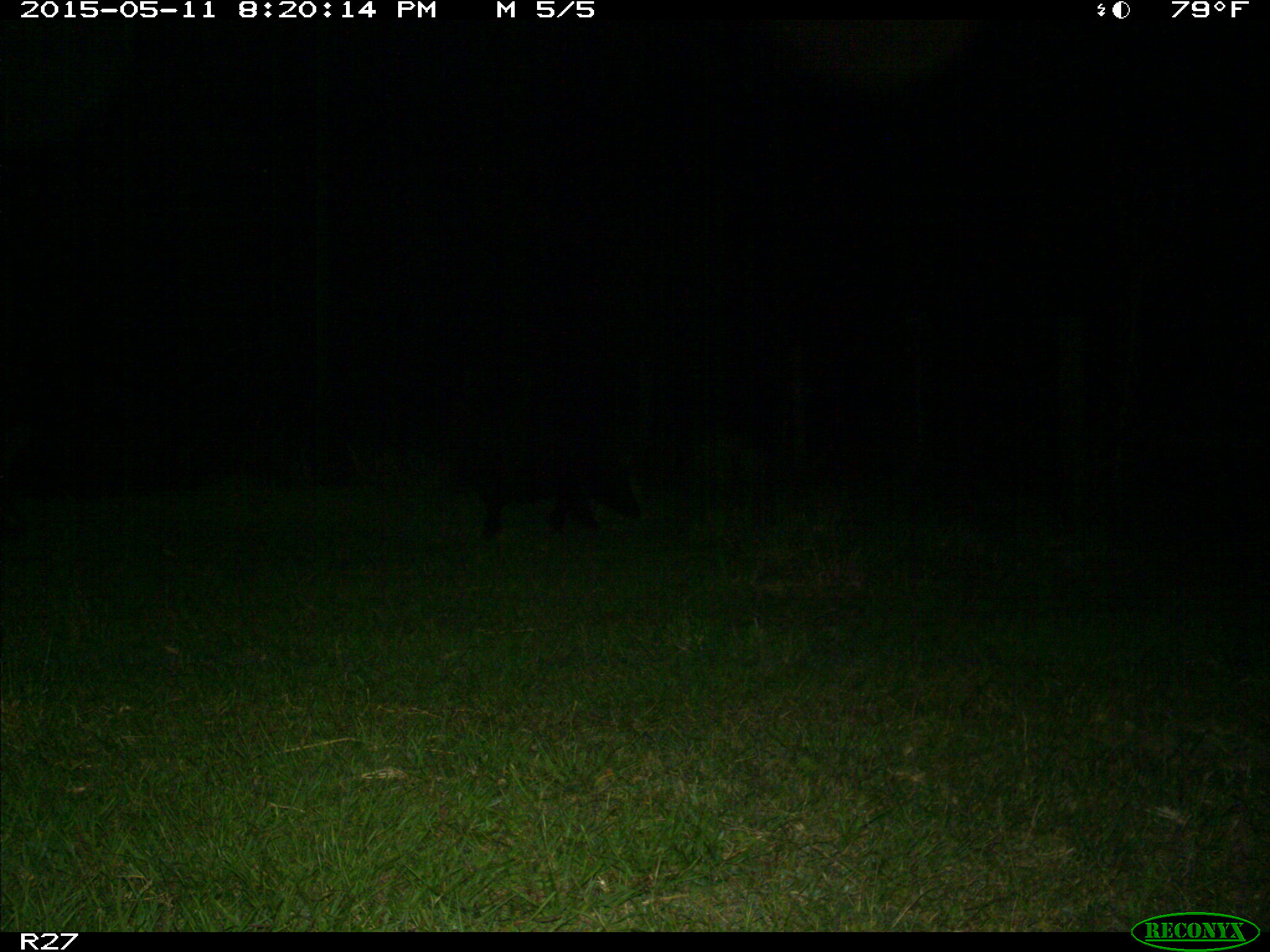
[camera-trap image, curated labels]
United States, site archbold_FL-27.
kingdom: Animalia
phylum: Chordata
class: Mammalia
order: Artiodactyla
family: Suidae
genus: Sus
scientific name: Sus scrofa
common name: wild boar